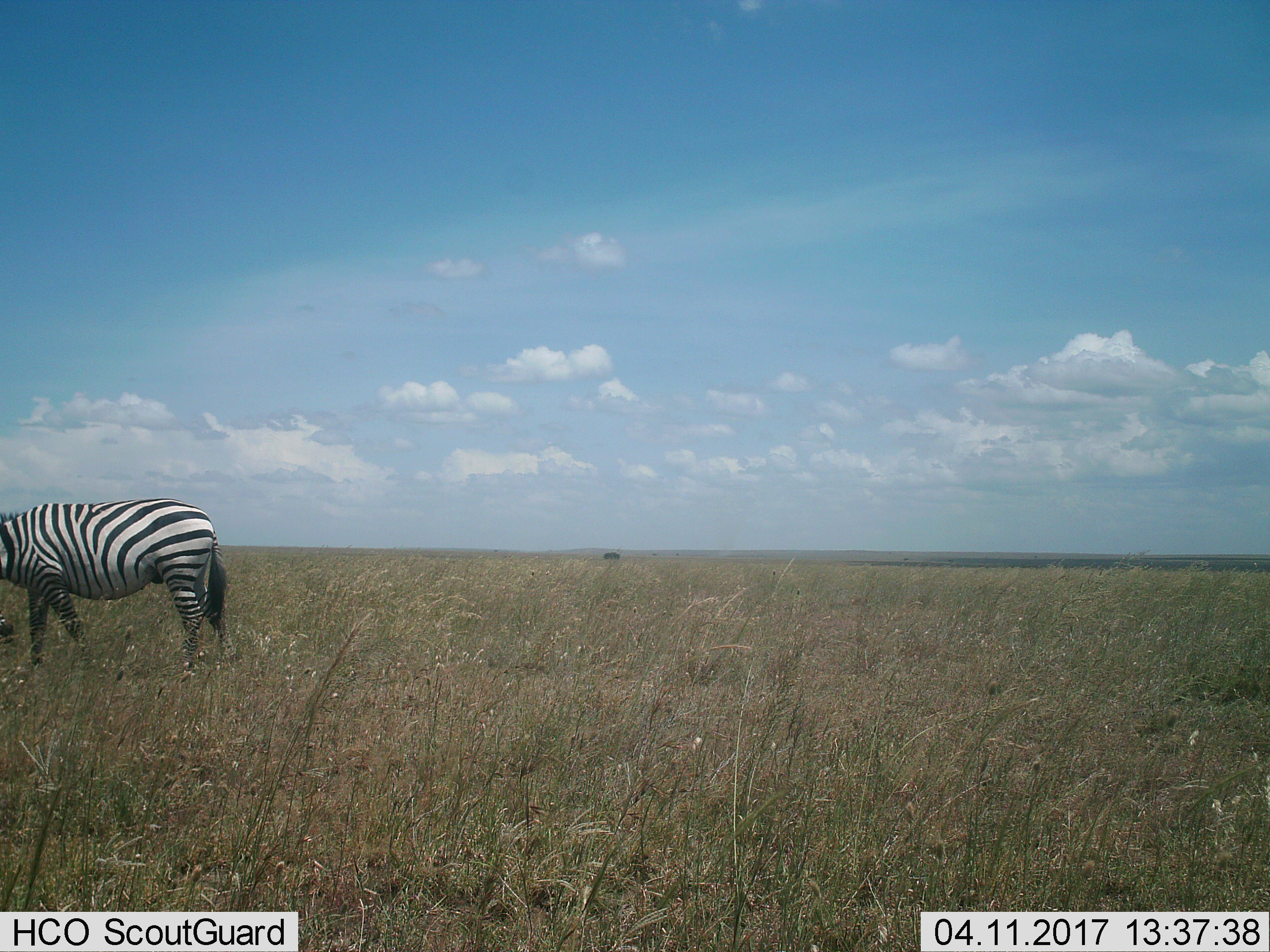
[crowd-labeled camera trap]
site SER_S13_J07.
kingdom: Animalia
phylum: Chordata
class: Mammalia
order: Perissodactyla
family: Equidae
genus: Equus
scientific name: Equus quagga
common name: plains zebra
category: zebraplains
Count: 1.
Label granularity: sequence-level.